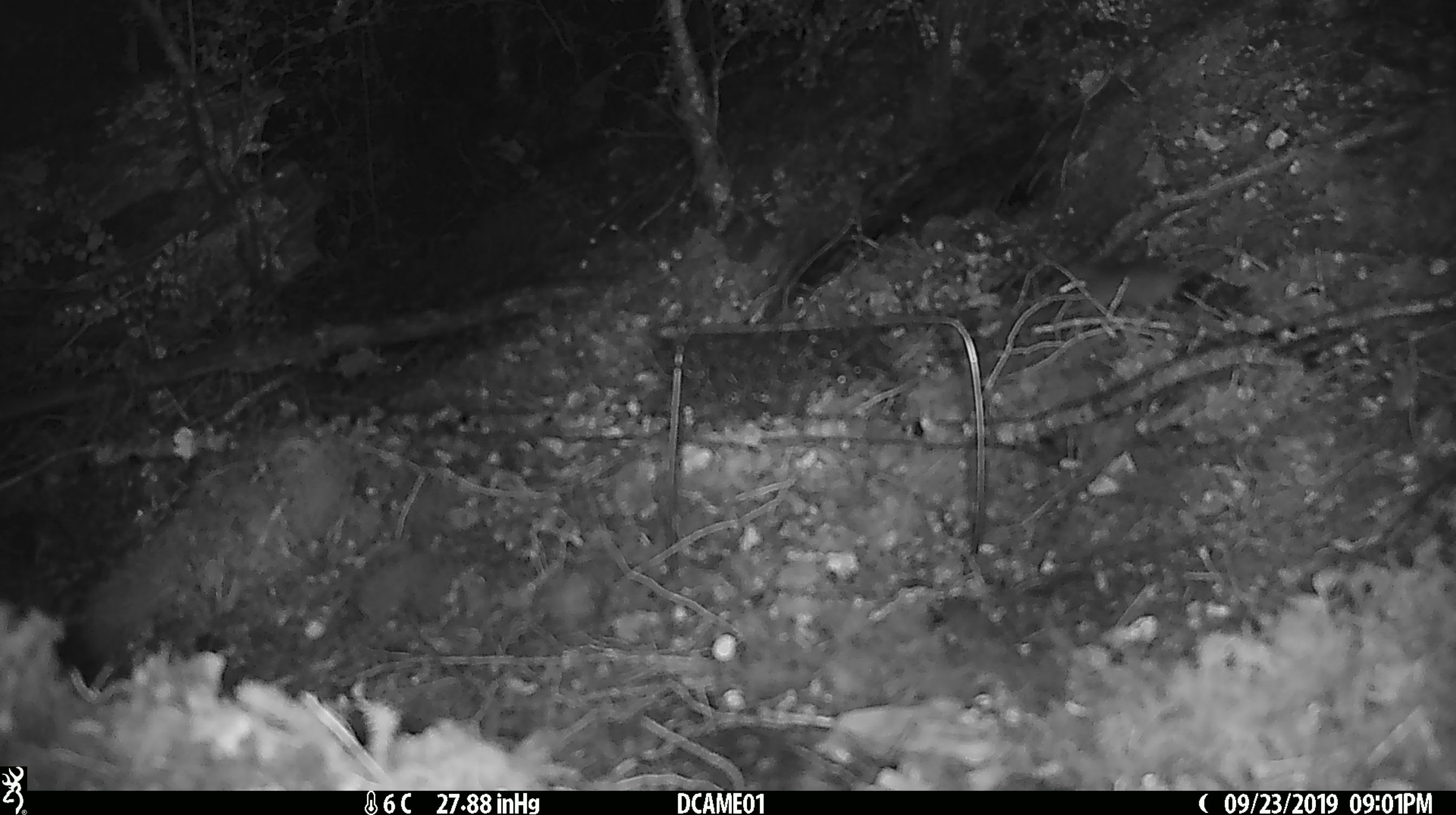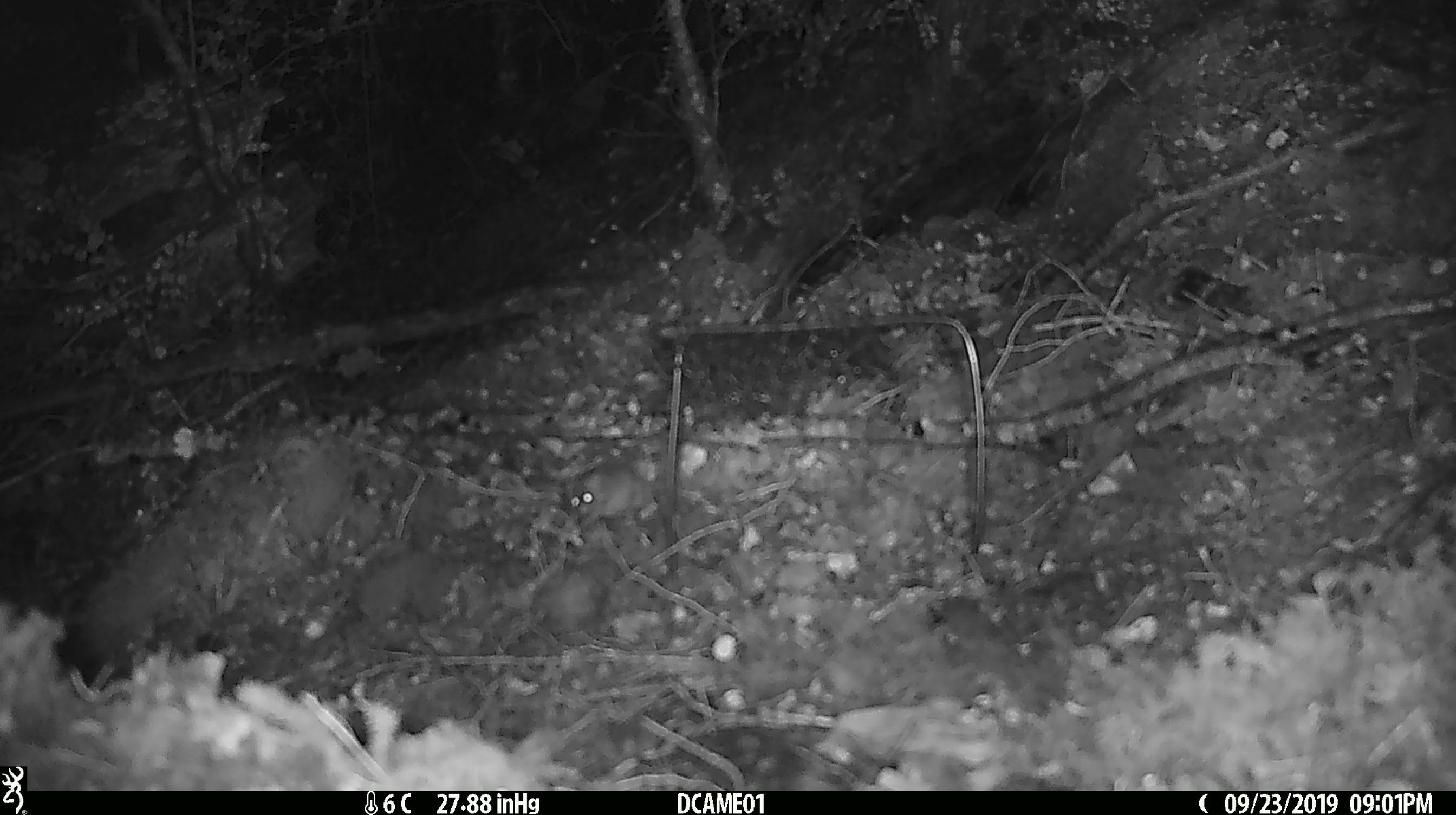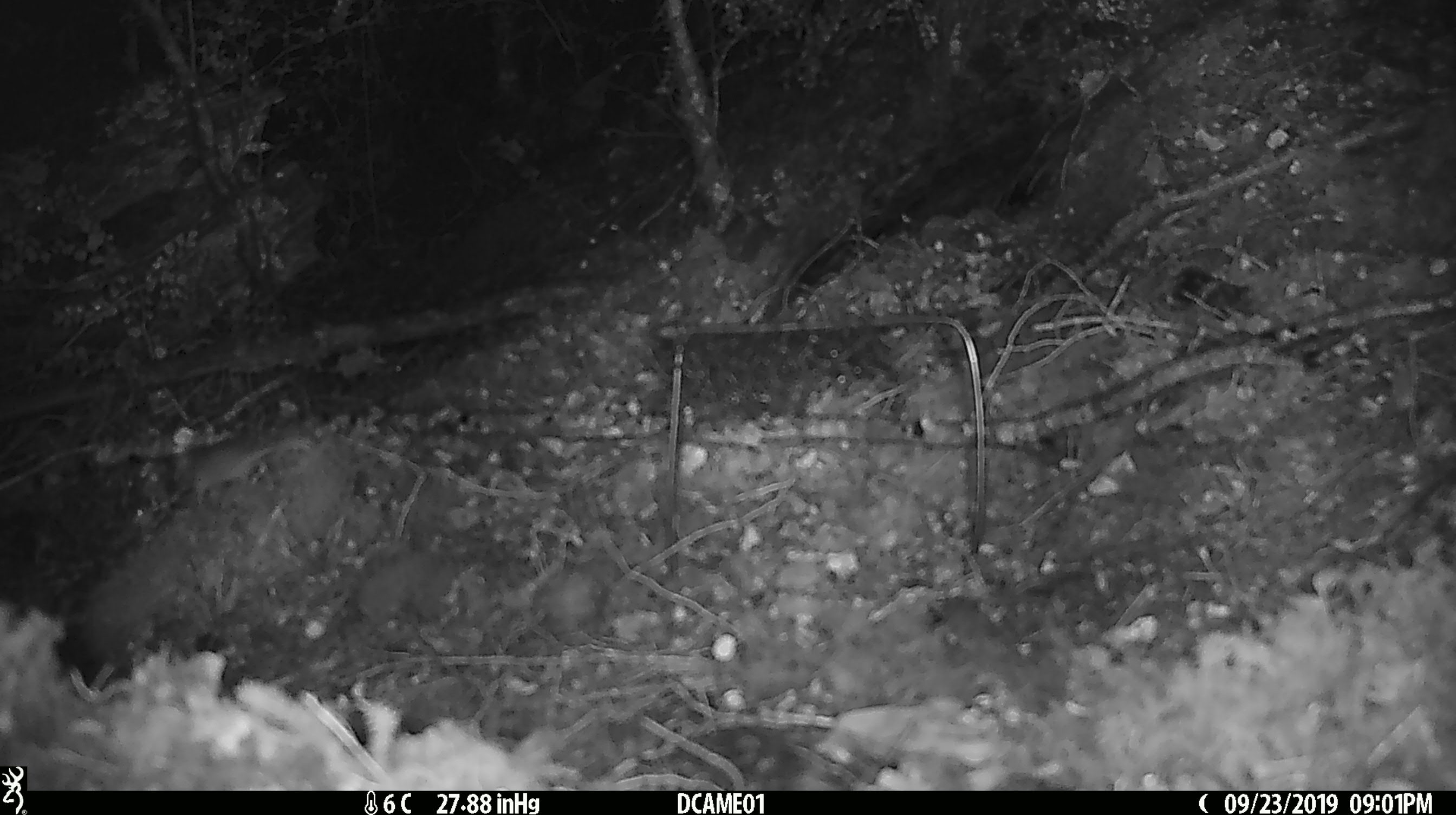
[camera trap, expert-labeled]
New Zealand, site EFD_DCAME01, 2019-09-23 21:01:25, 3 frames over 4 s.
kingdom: Animalia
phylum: Chordata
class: Mammalia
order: Rodentia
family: Muridae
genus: Mus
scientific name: Mus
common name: mouse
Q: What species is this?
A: Mouse (Mus).